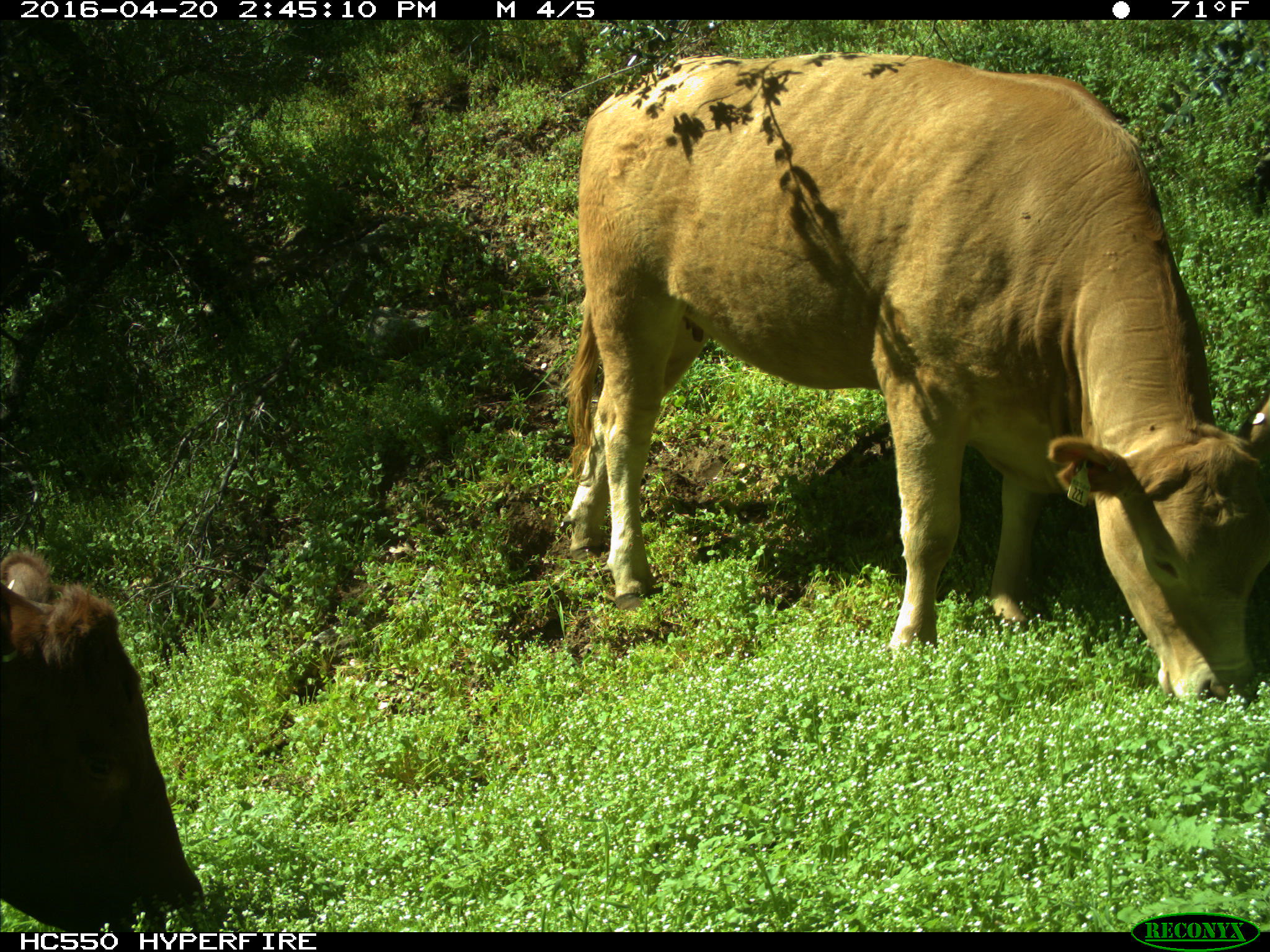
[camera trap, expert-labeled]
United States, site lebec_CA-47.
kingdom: Animalia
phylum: Chordata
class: Mammalia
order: Artiodactyla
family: Bovidae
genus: Bos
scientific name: Bos taurus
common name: domestic cow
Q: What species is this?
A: Bos taurus (domestic cow).